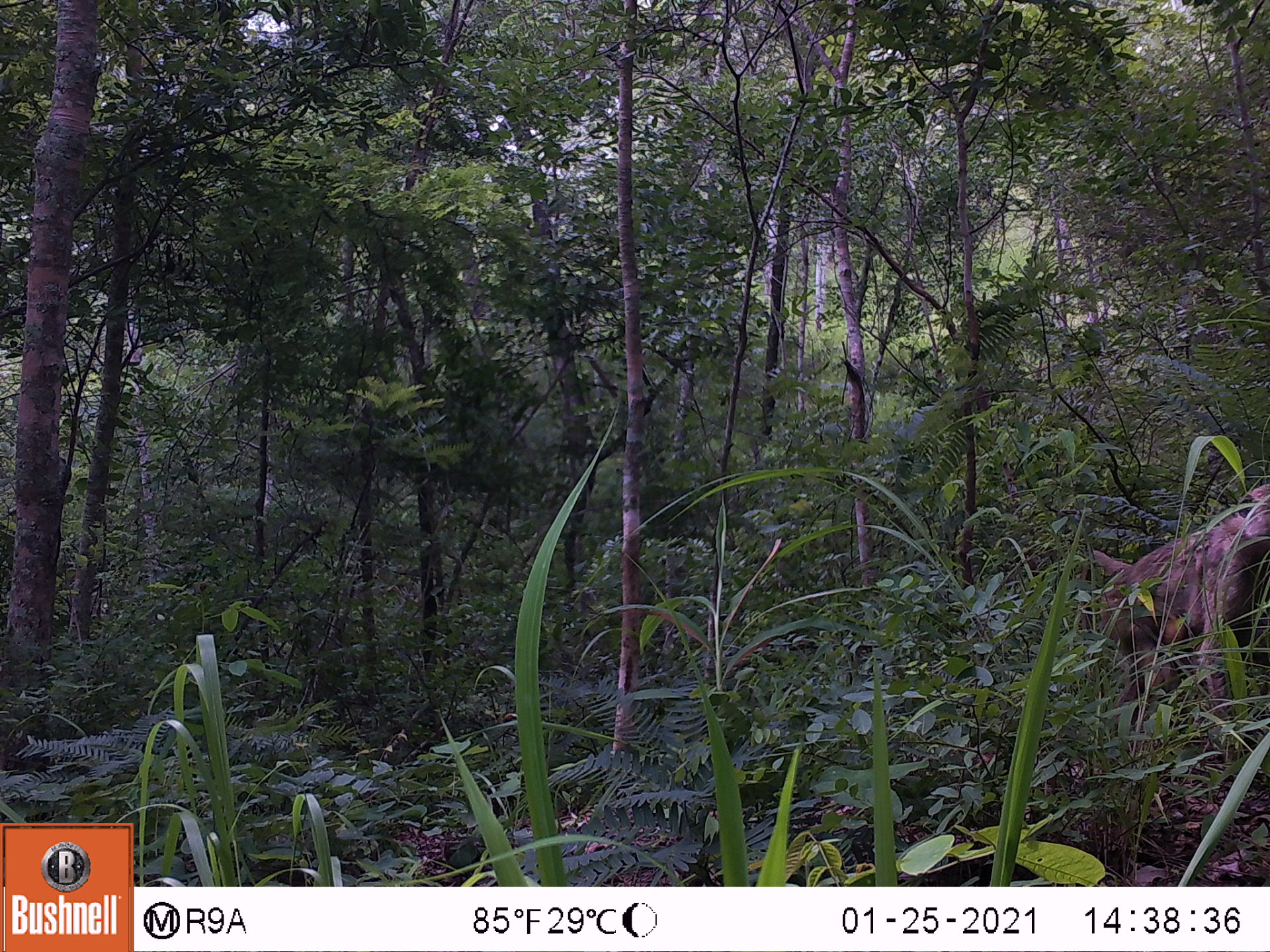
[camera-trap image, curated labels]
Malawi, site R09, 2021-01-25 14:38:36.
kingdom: Animalia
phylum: Chordata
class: Mammalia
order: Primates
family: Cercopithecidae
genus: Papio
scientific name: Papio cynocephalus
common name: yellow baboon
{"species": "yellow baboon (Papio cynocephalus)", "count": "1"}